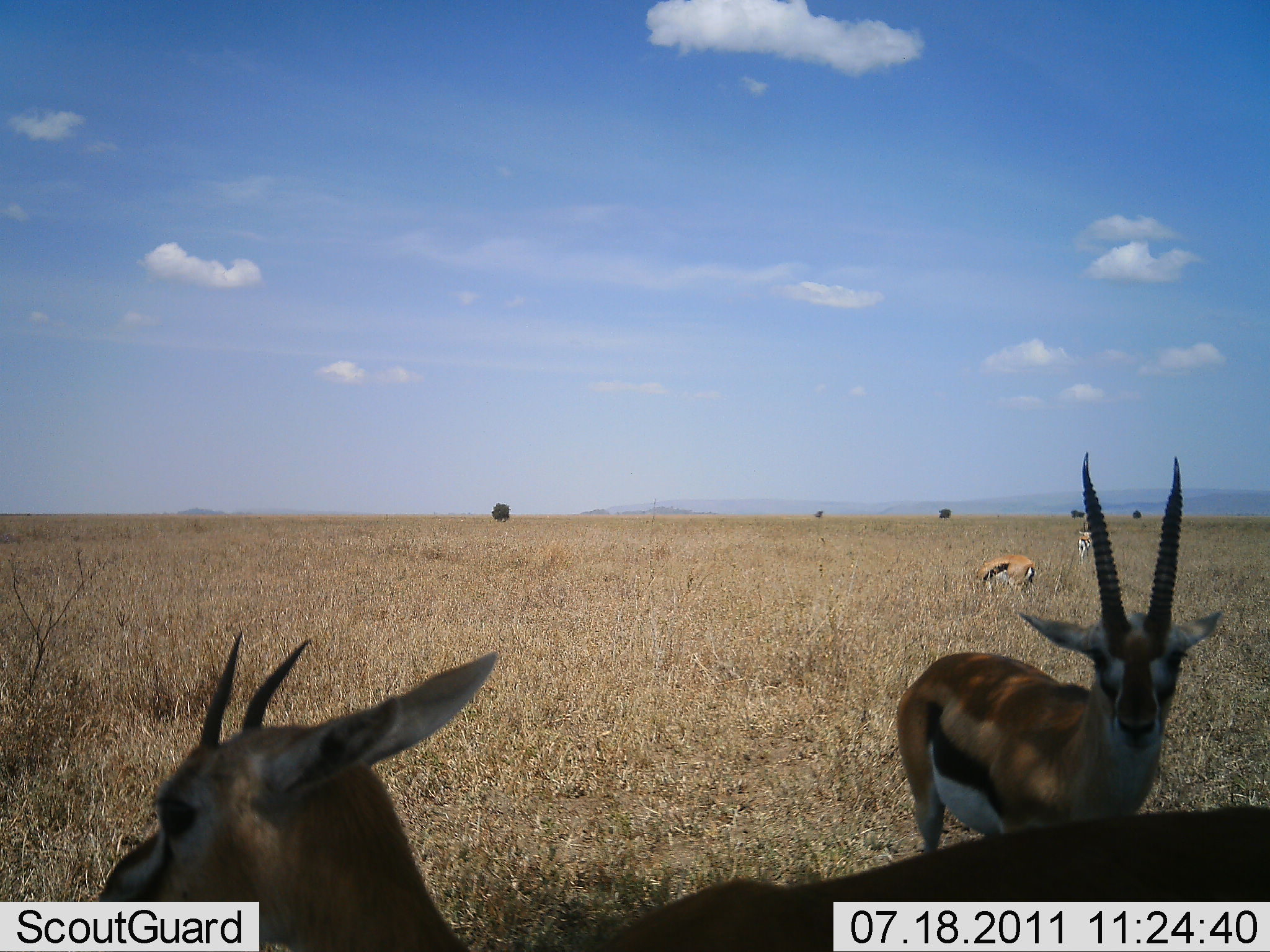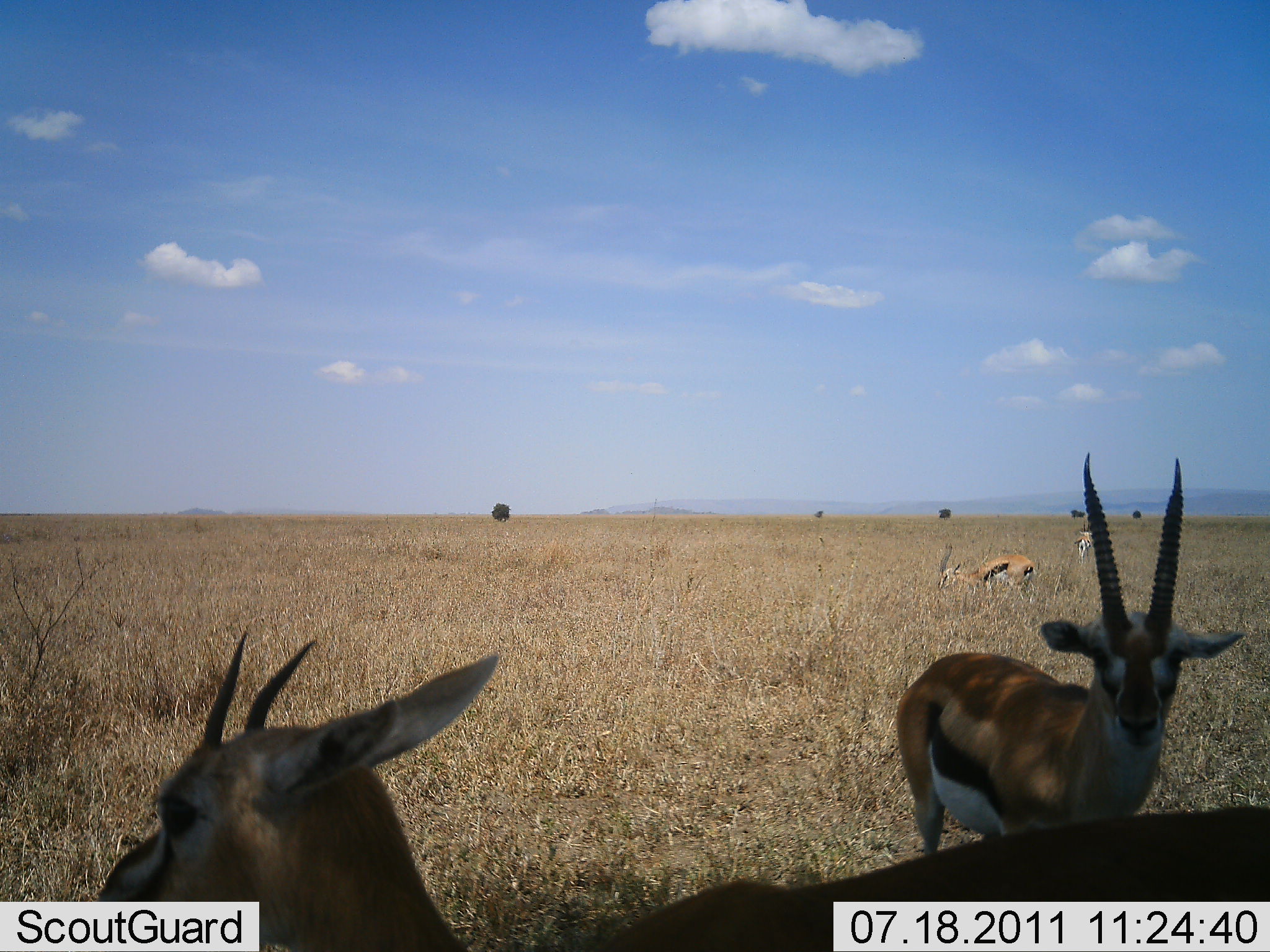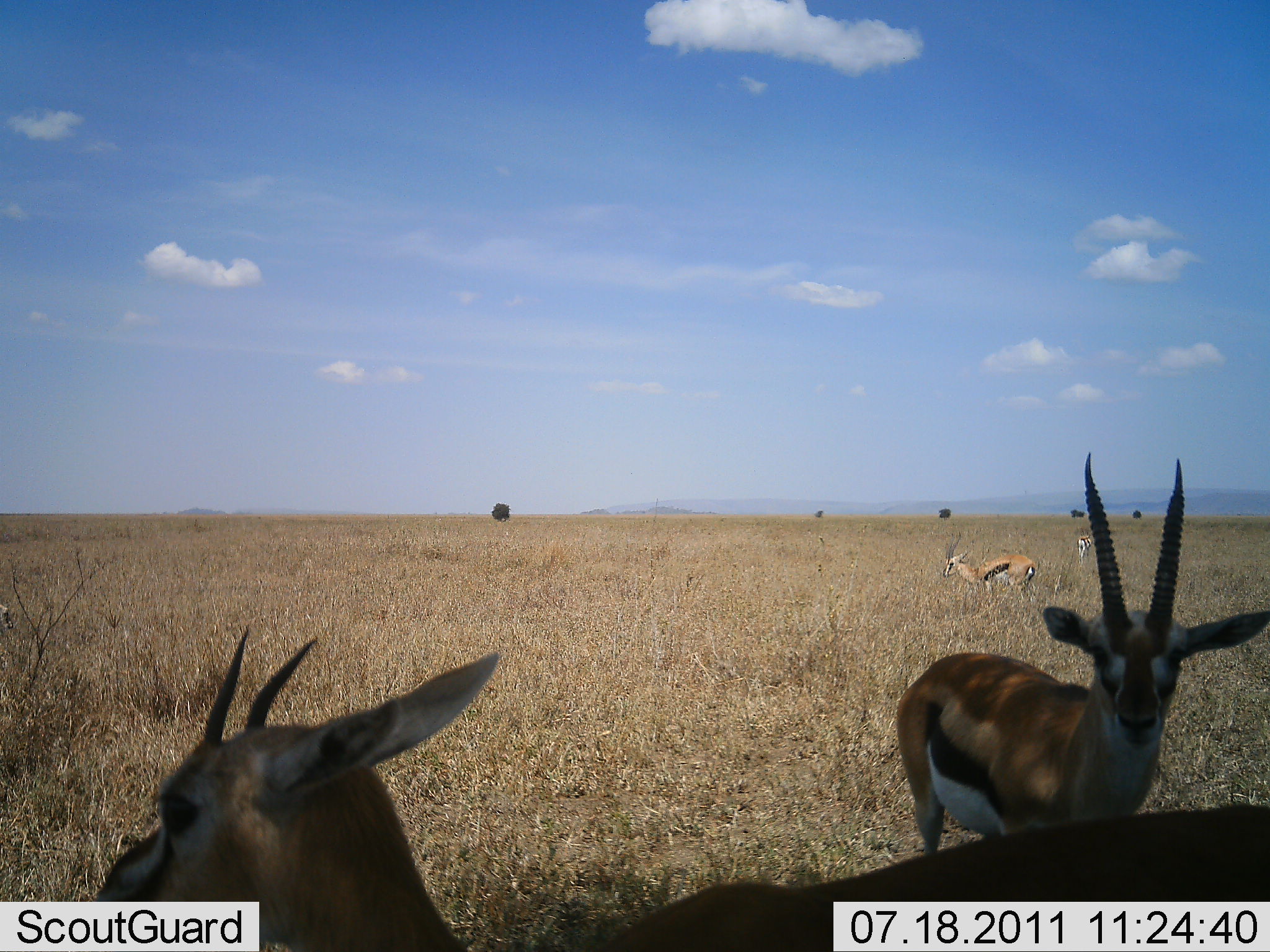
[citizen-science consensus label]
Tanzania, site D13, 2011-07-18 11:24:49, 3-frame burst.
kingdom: Animalia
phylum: Chordata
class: Mammalia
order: Artiodactyla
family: Bovidae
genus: Eudorcas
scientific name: Eudorcas thomsonii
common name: thomson's gazelle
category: gazellethomsons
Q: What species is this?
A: Gazellethomsons (thomson's gazelle) (Eudorcas thomsonii).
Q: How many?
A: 4.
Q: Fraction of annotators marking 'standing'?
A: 90%.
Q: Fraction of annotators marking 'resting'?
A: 10%.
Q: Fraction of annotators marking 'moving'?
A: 0%.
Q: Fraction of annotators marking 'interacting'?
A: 0%.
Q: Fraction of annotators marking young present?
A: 0%.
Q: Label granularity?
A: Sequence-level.